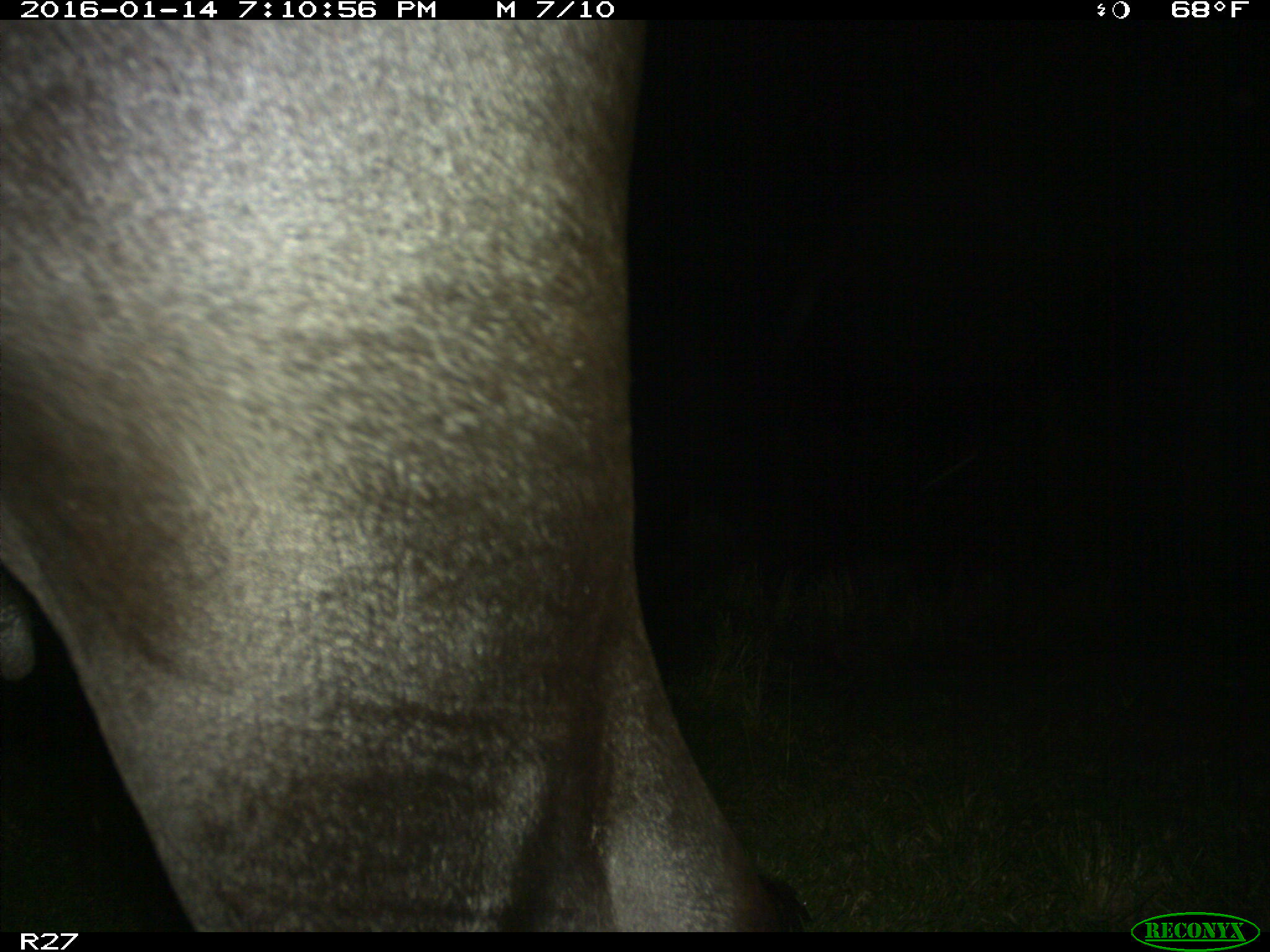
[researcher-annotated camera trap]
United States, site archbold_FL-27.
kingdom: Animalia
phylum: Chordata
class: Mammalia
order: Artiodactyla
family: Bovidae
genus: Bos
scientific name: Bos taurus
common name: domestic cow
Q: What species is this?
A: Bos taurus (domestic cow).